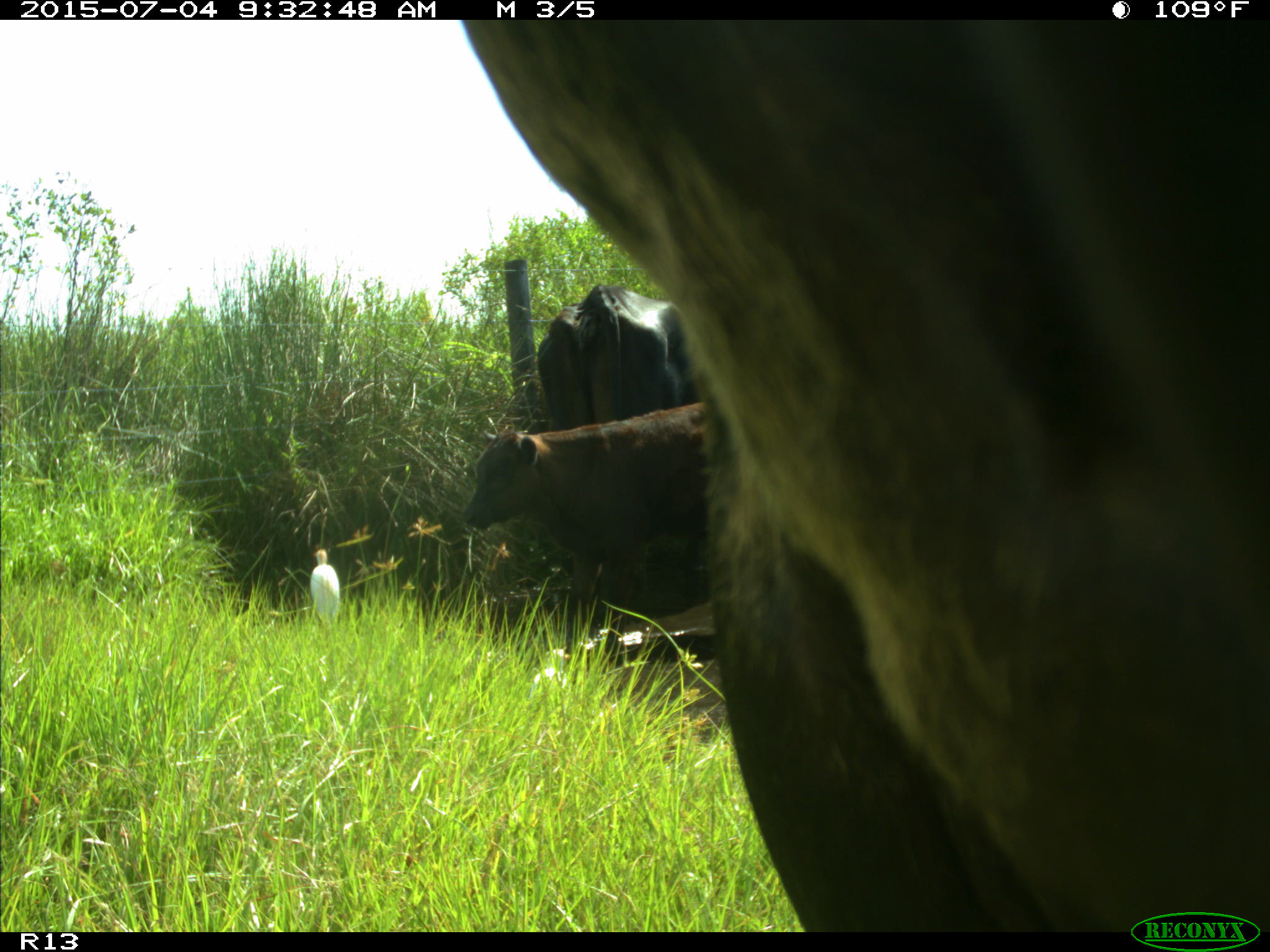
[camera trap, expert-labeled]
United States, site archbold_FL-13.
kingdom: Animalia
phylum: Chordata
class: Mammalia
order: Artiodactyla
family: Bovidae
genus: Bos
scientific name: Bos taurus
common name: domestic cow